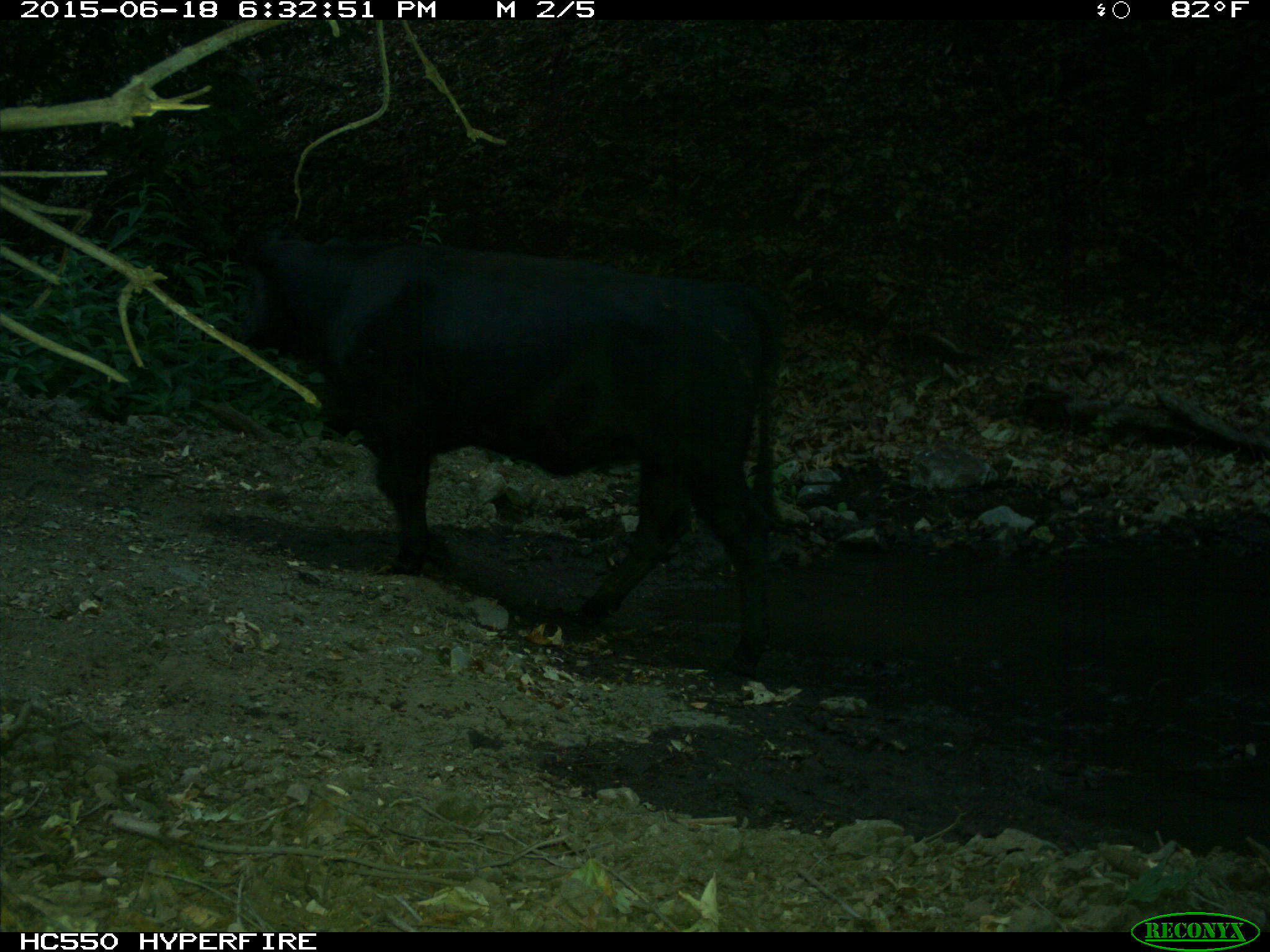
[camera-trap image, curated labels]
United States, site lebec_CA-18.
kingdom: Animalia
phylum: Chordata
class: Mammalia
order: Artiodactyla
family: Bovidae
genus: Bos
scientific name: Bos taurus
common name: domestic cow